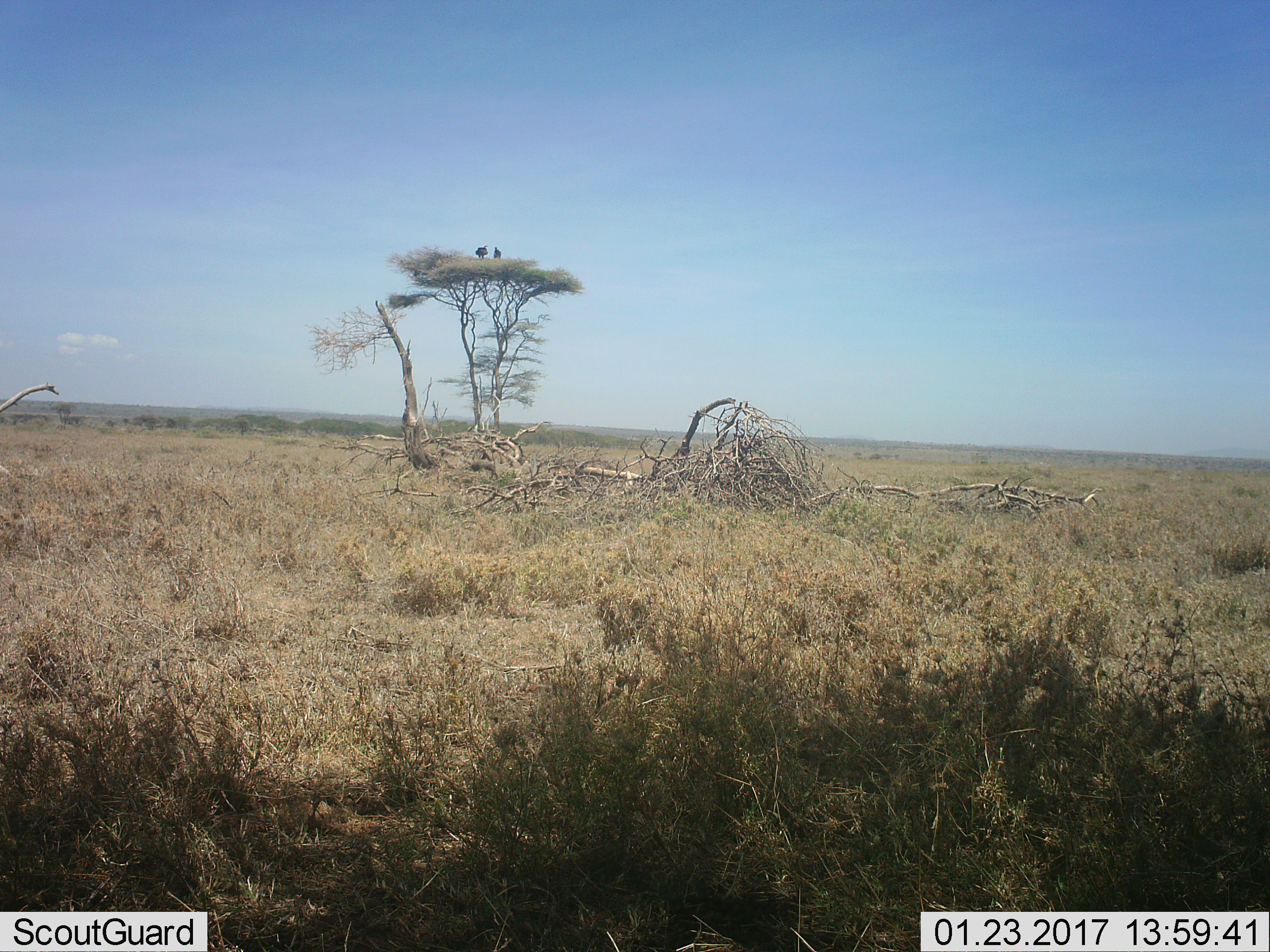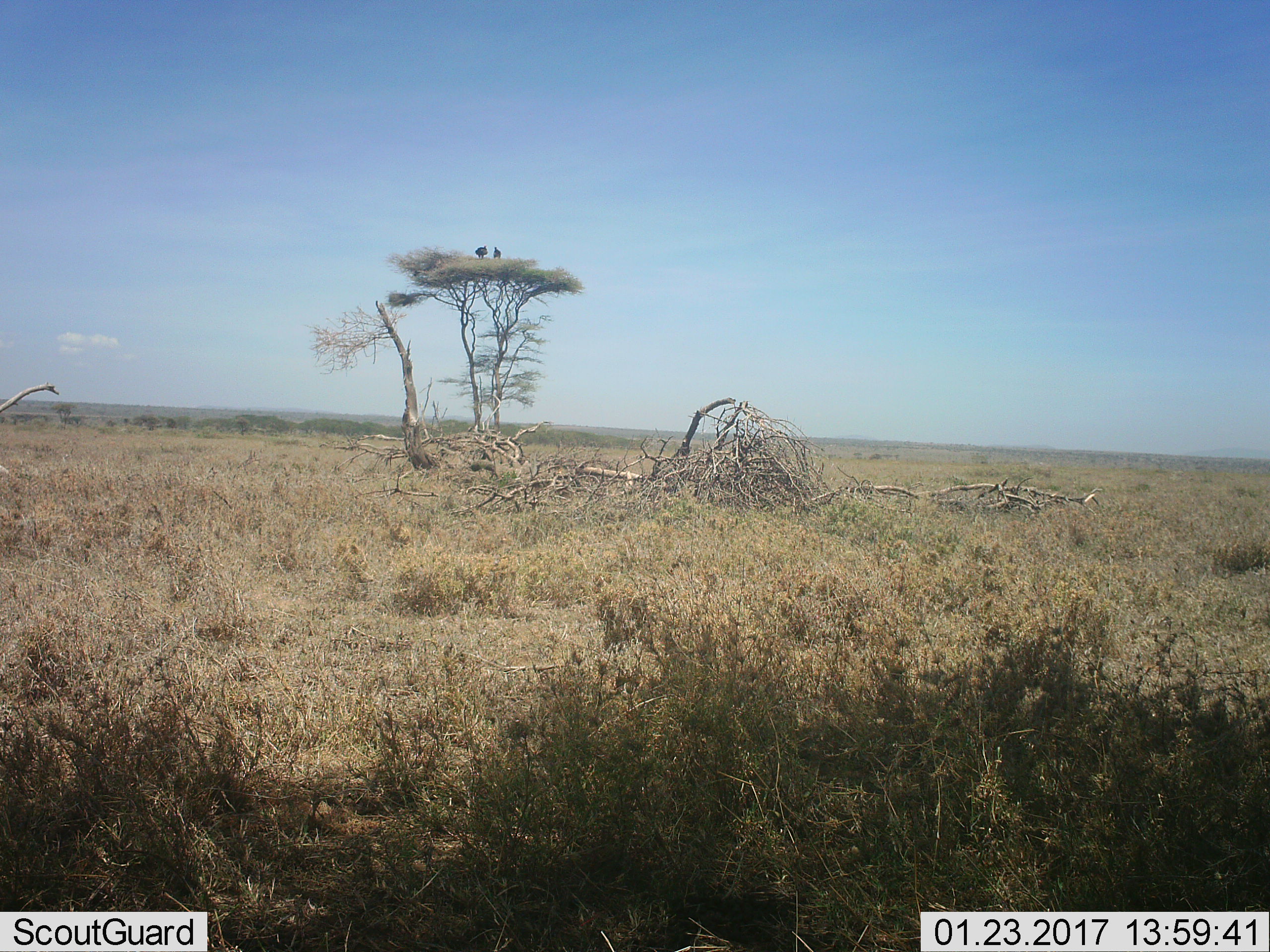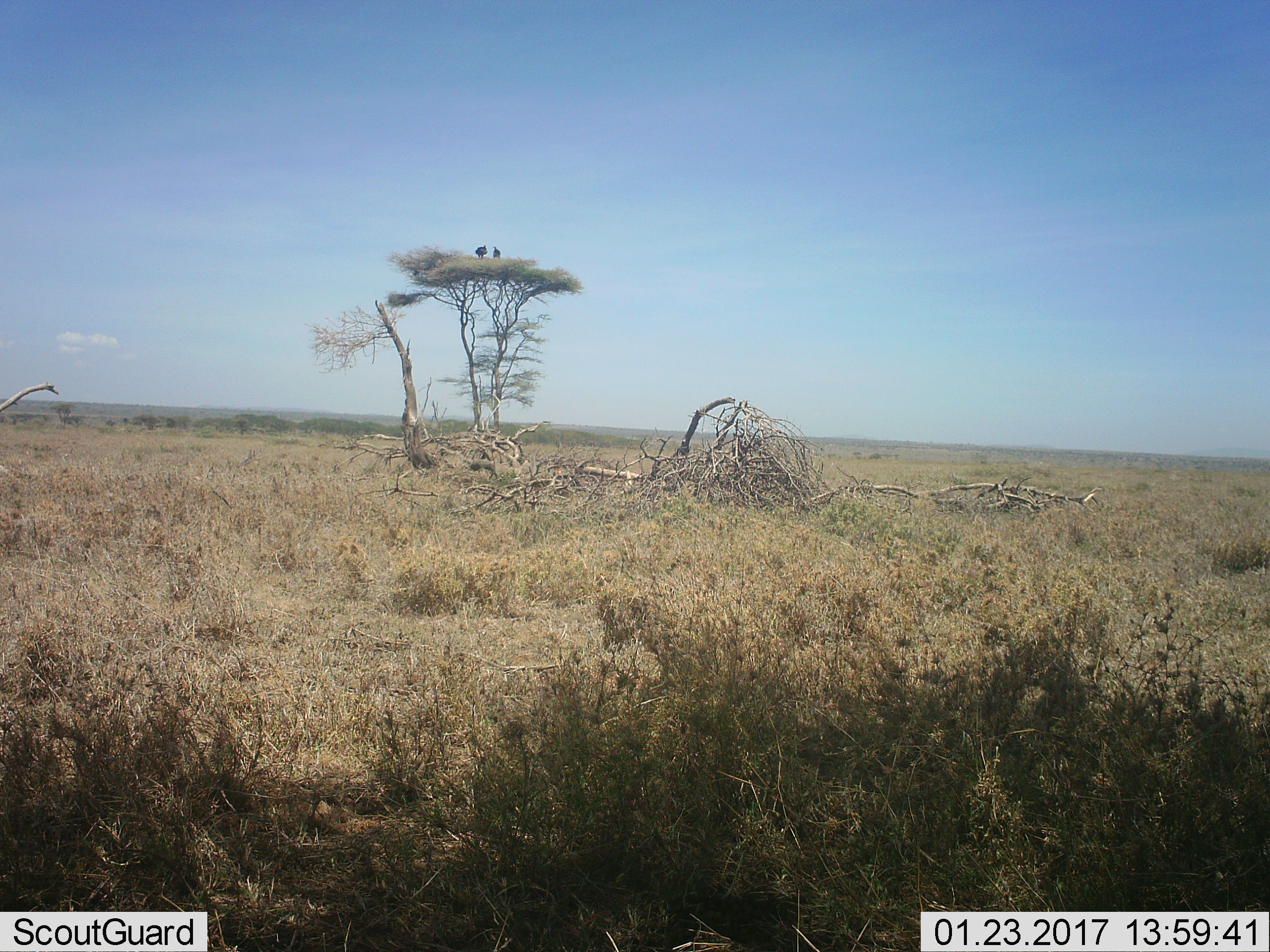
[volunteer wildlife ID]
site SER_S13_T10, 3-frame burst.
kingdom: Animalia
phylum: Chordata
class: Aves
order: Accipitriformes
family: Accipitridae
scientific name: Accipitridae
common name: vulture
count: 2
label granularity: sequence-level